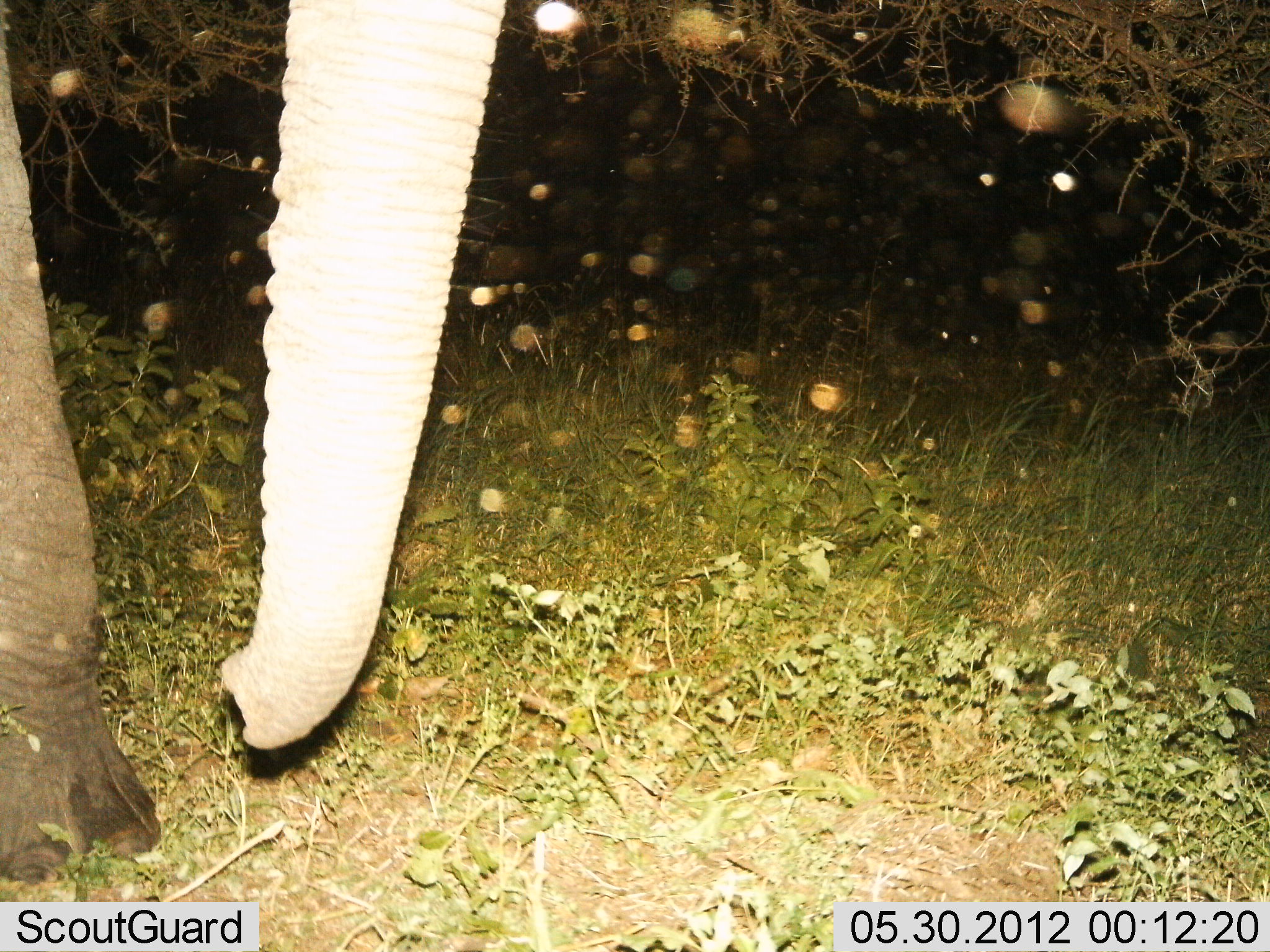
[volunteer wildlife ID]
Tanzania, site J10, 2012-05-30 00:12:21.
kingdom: Animalia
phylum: Chordata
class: Mammalia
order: Proboscidea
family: Elephantidae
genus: Loxodonta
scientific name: Loxodonta africana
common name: african bush elephant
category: elephant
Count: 1.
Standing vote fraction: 100%.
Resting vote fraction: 0%.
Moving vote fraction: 0%.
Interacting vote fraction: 0%.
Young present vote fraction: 0%.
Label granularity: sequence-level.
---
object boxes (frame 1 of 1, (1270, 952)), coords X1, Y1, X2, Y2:
animal: 1, 0, 506, 883